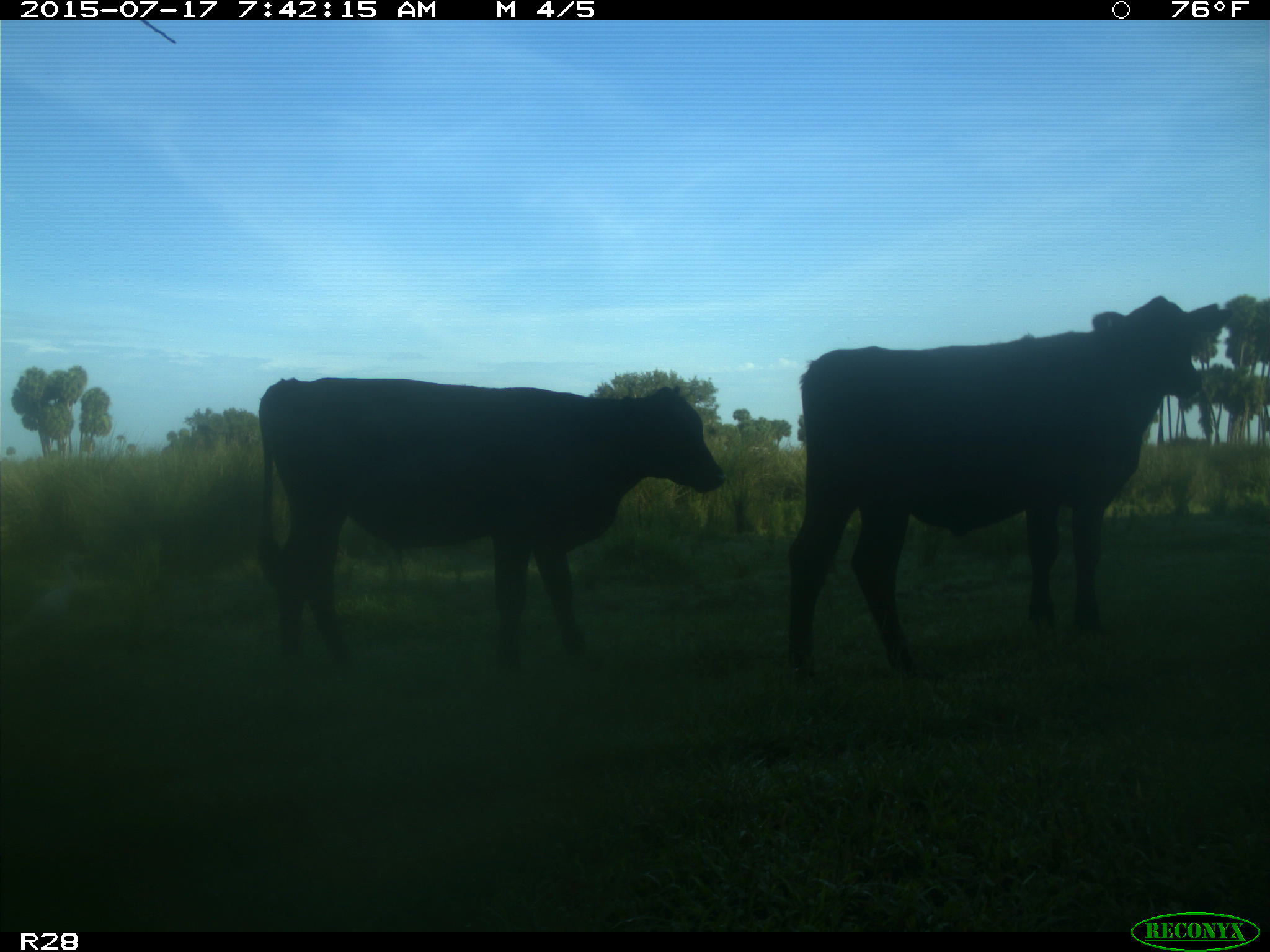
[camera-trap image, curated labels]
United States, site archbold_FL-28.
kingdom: Animalia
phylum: Chordata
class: Mammalia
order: Artiodactyla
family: Bovidae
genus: Bos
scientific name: Bos taurus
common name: domestic cow